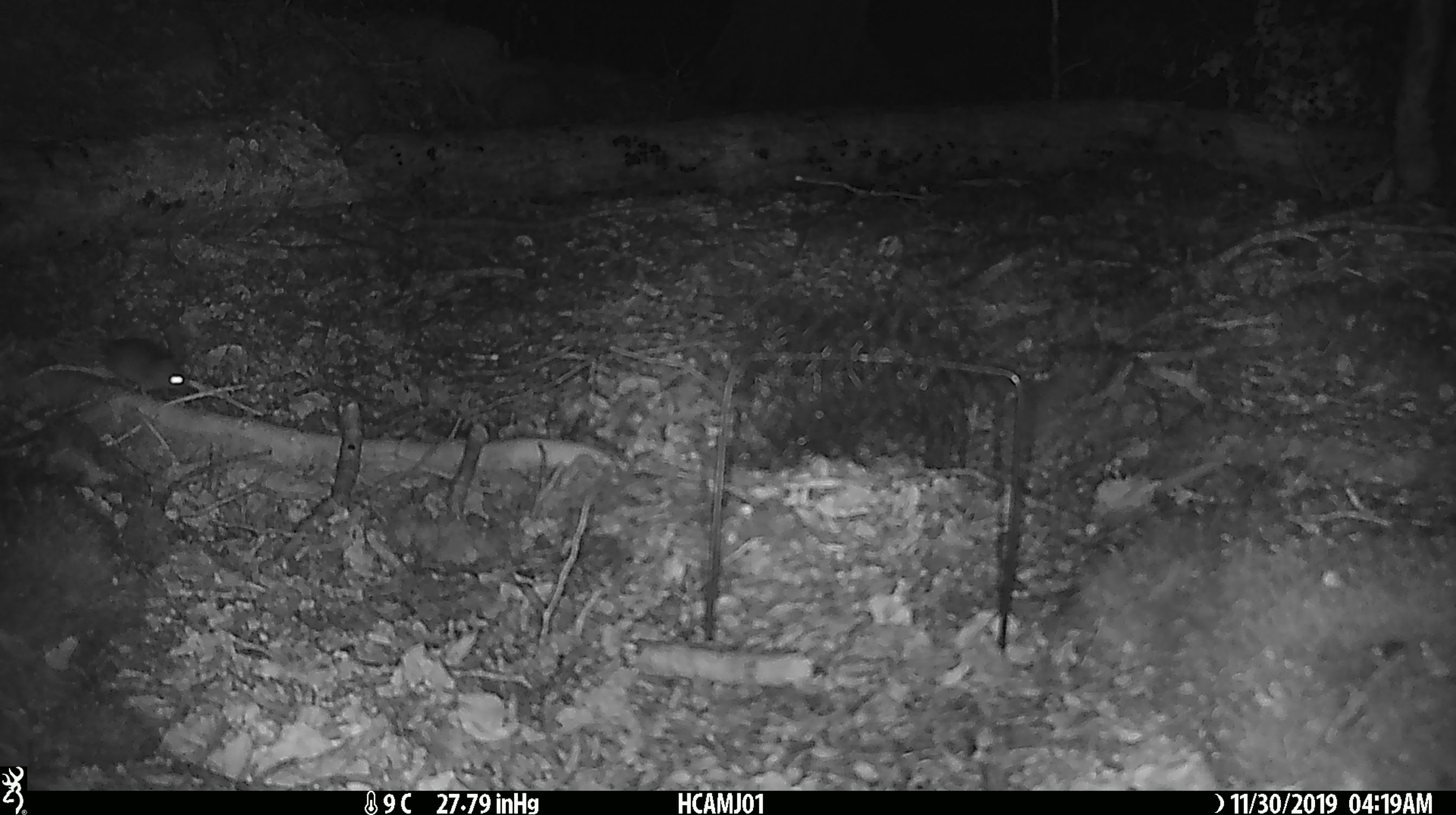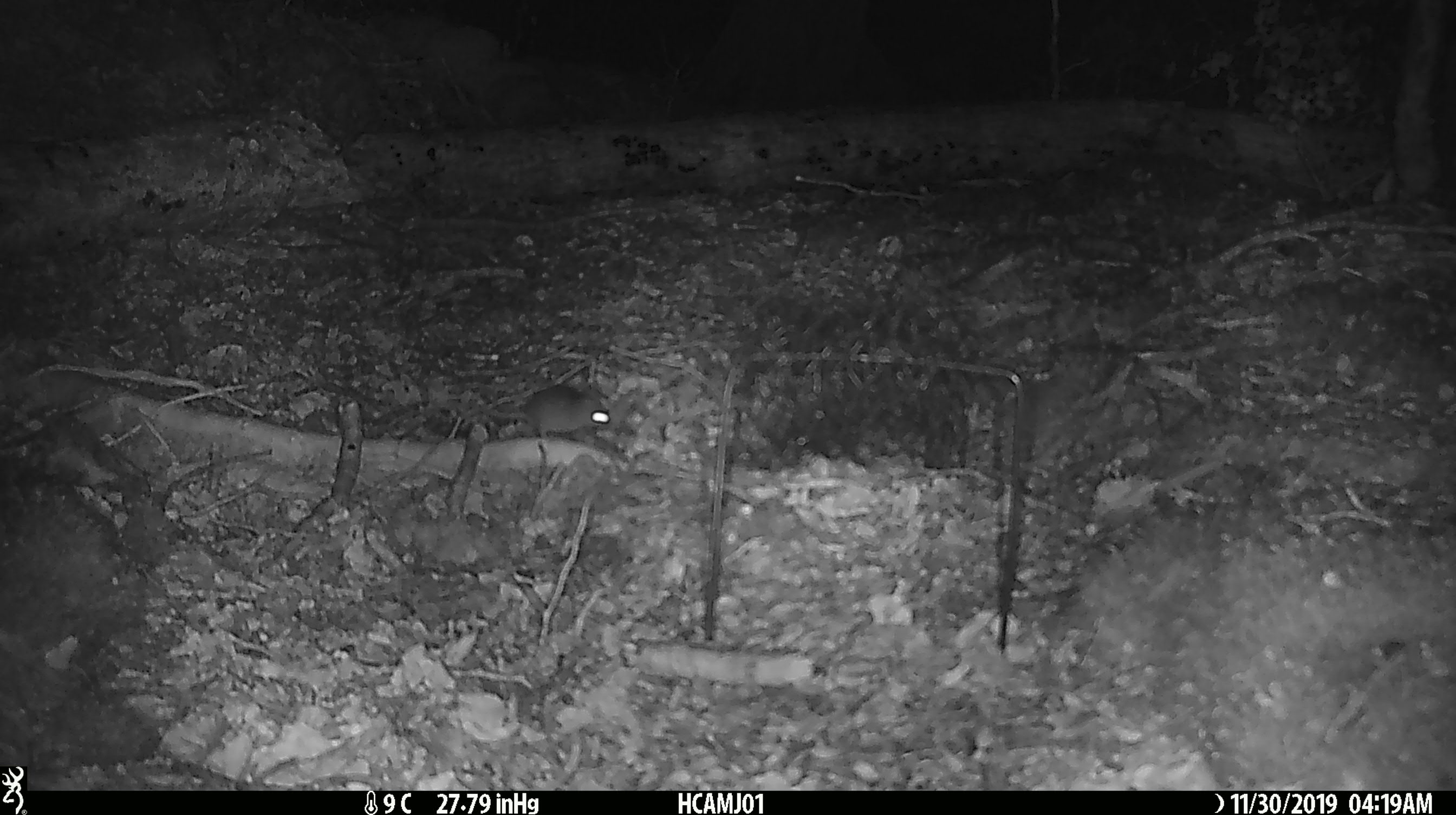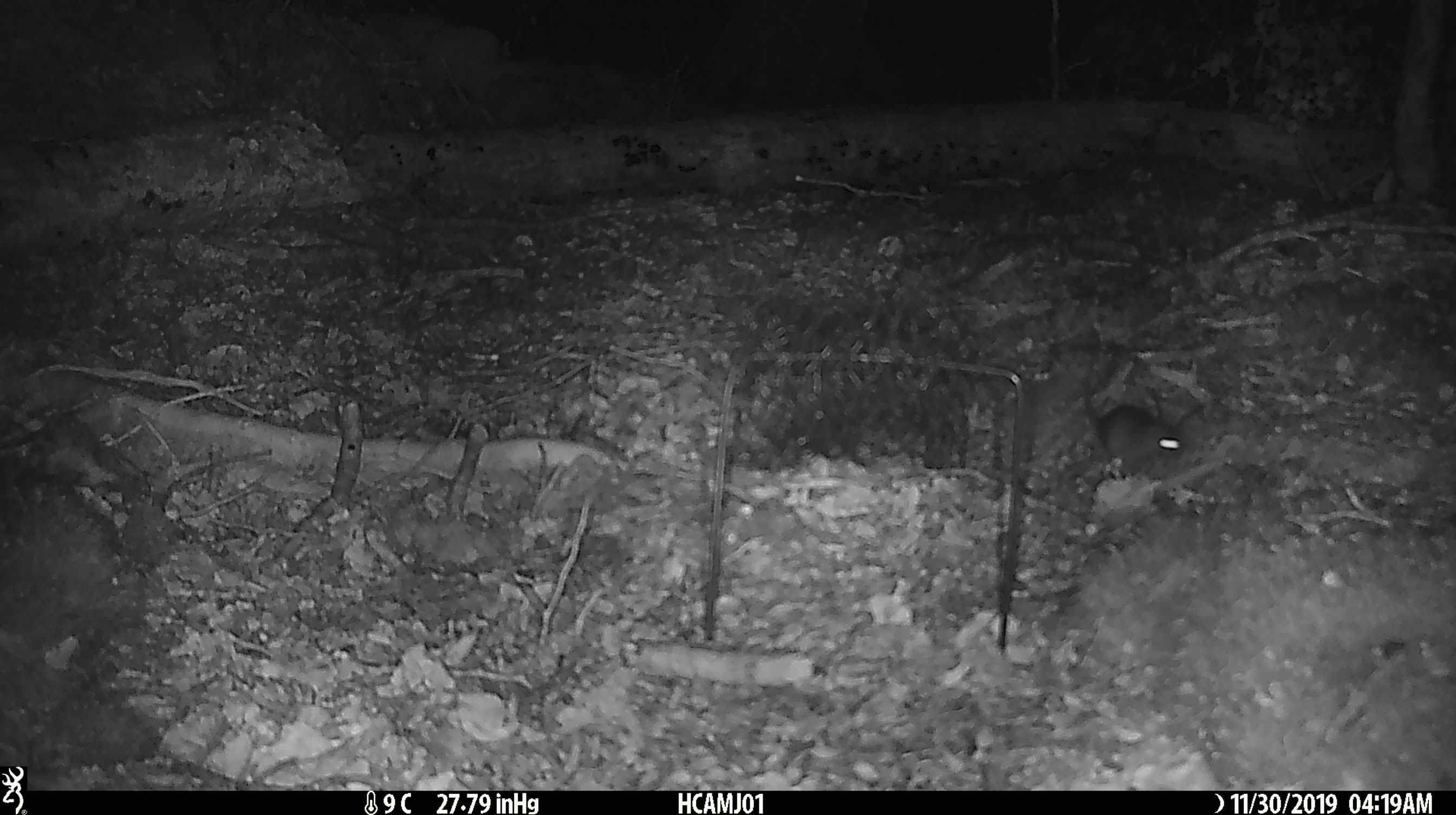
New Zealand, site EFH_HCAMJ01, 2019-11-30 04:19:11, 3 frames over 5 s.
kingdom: Animalia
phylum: Chordata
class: Mammalia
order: Rodentia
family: Muridae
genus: Mus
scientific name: Mus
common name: mouse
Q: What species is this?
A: Mouse (Mus).